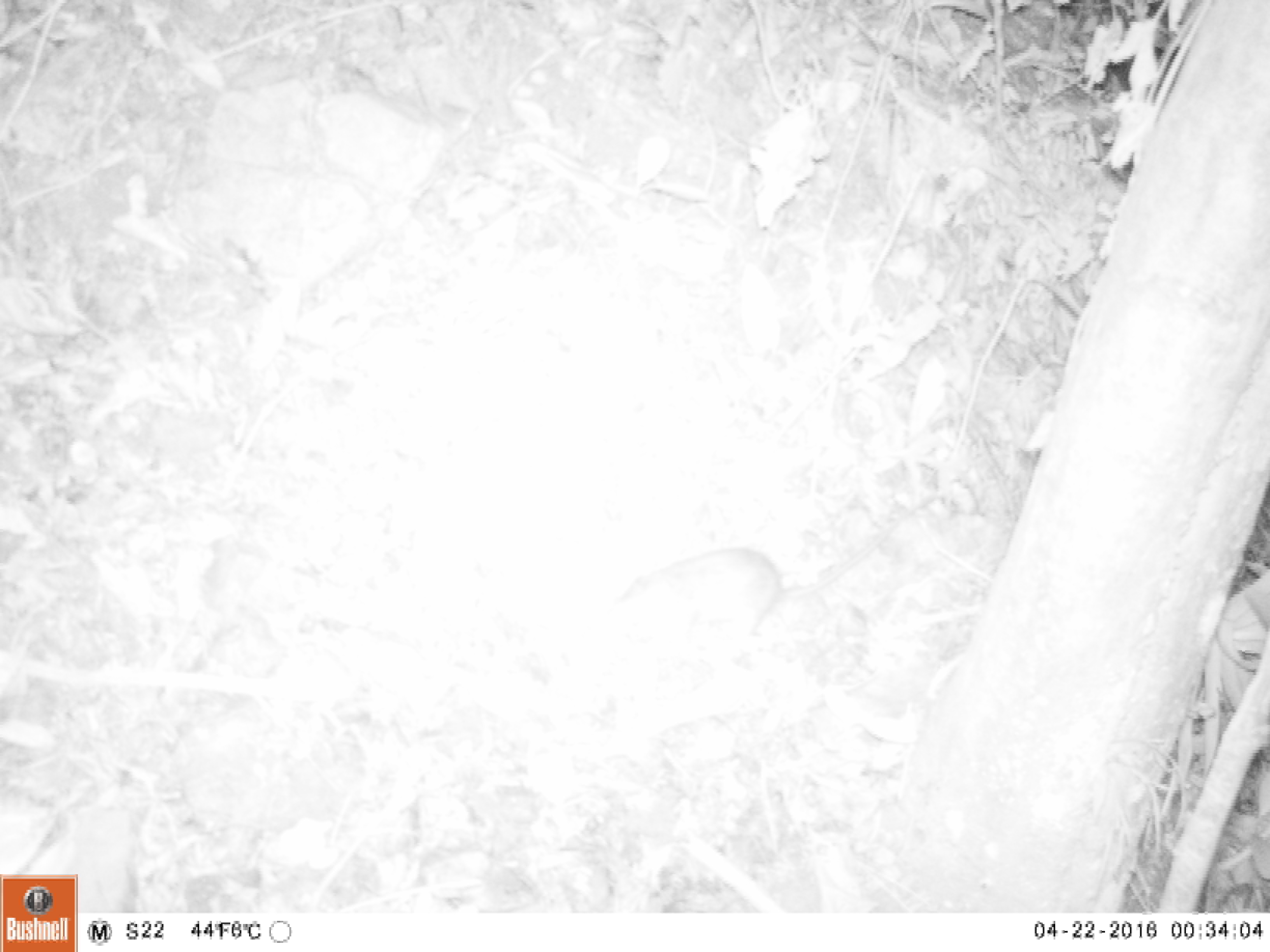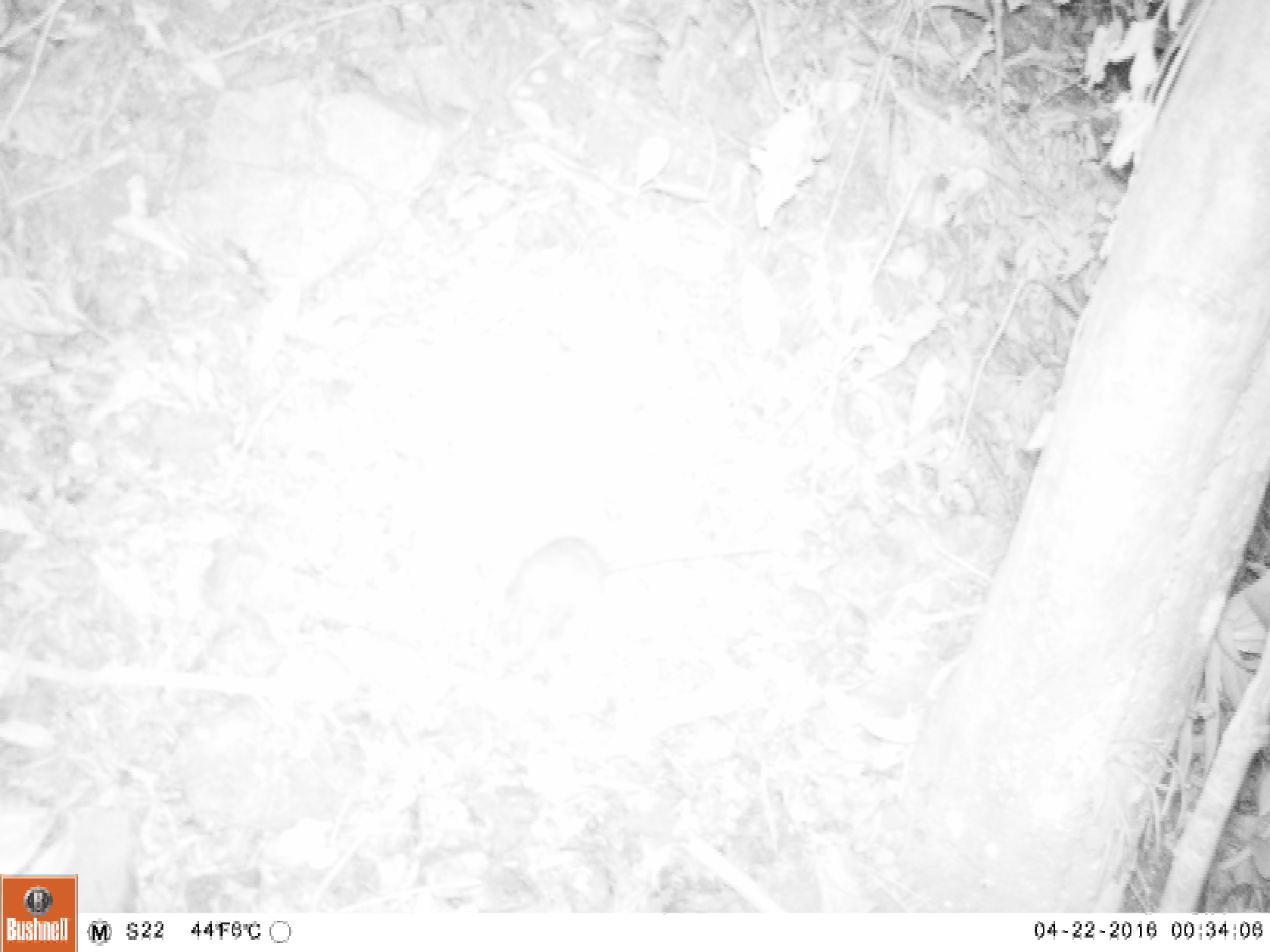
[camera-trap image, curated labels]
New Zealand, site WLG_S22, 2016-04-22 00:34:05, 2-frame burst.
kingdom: Animalia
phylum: Chordata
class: Mammalia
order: Rodentia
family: Muridae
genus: Rattus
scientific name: Rattus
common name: rat